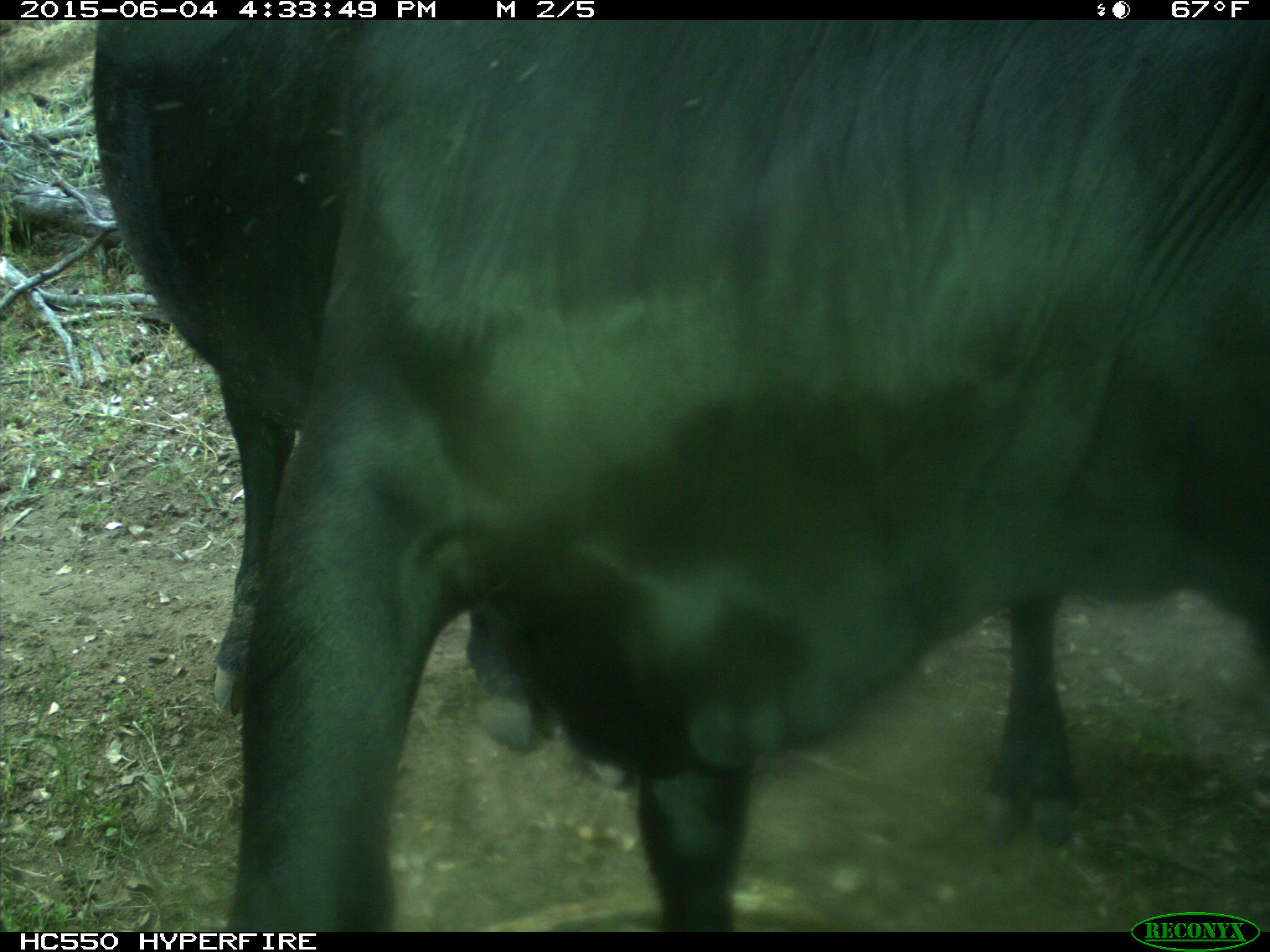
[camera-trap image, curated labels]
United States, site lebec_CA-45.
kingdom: Animalia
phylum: Chordata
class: Mammalia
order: Artiodactyla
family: Bovidae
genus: Bos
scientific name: Bos taurus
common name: domestic cow